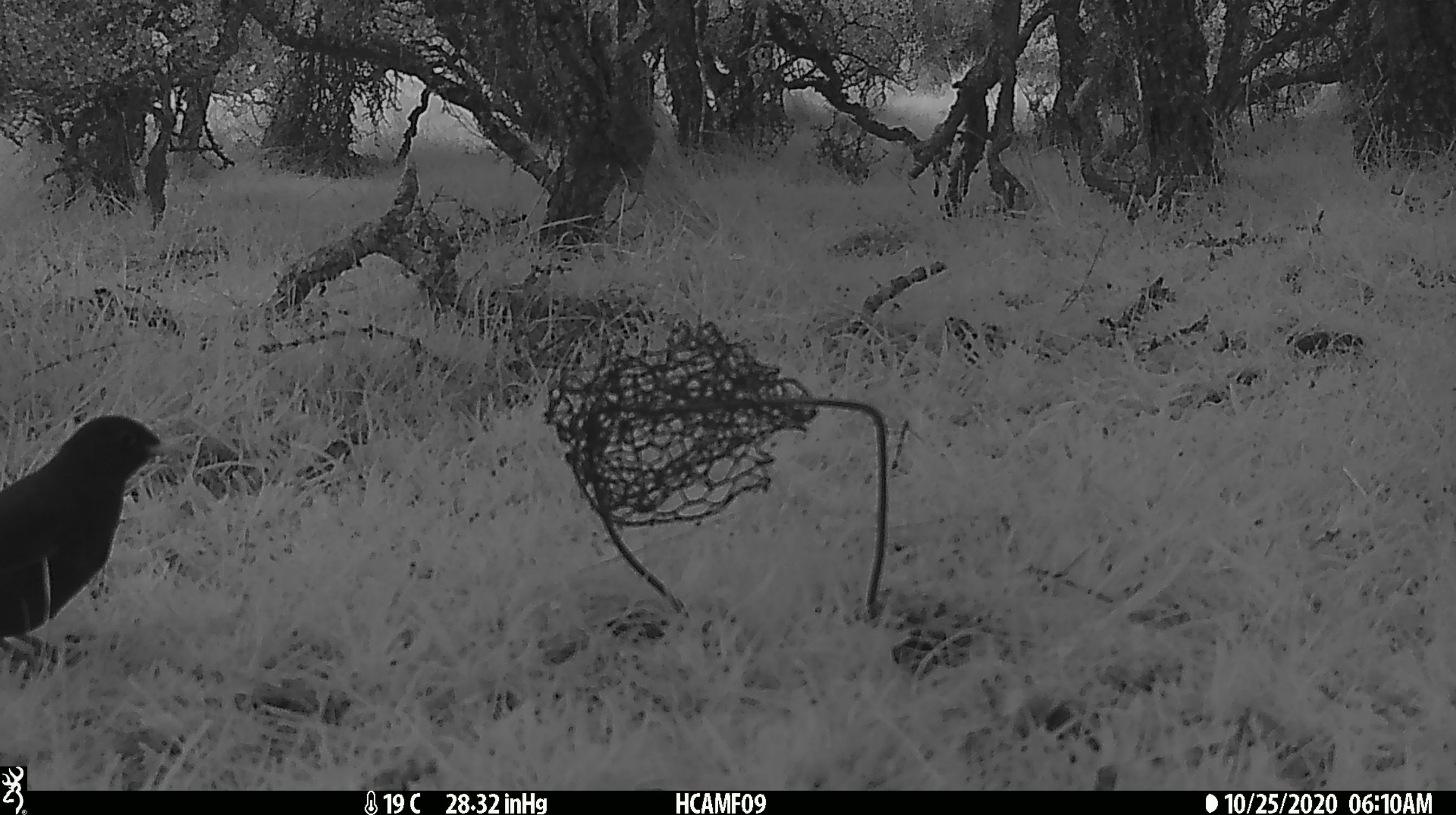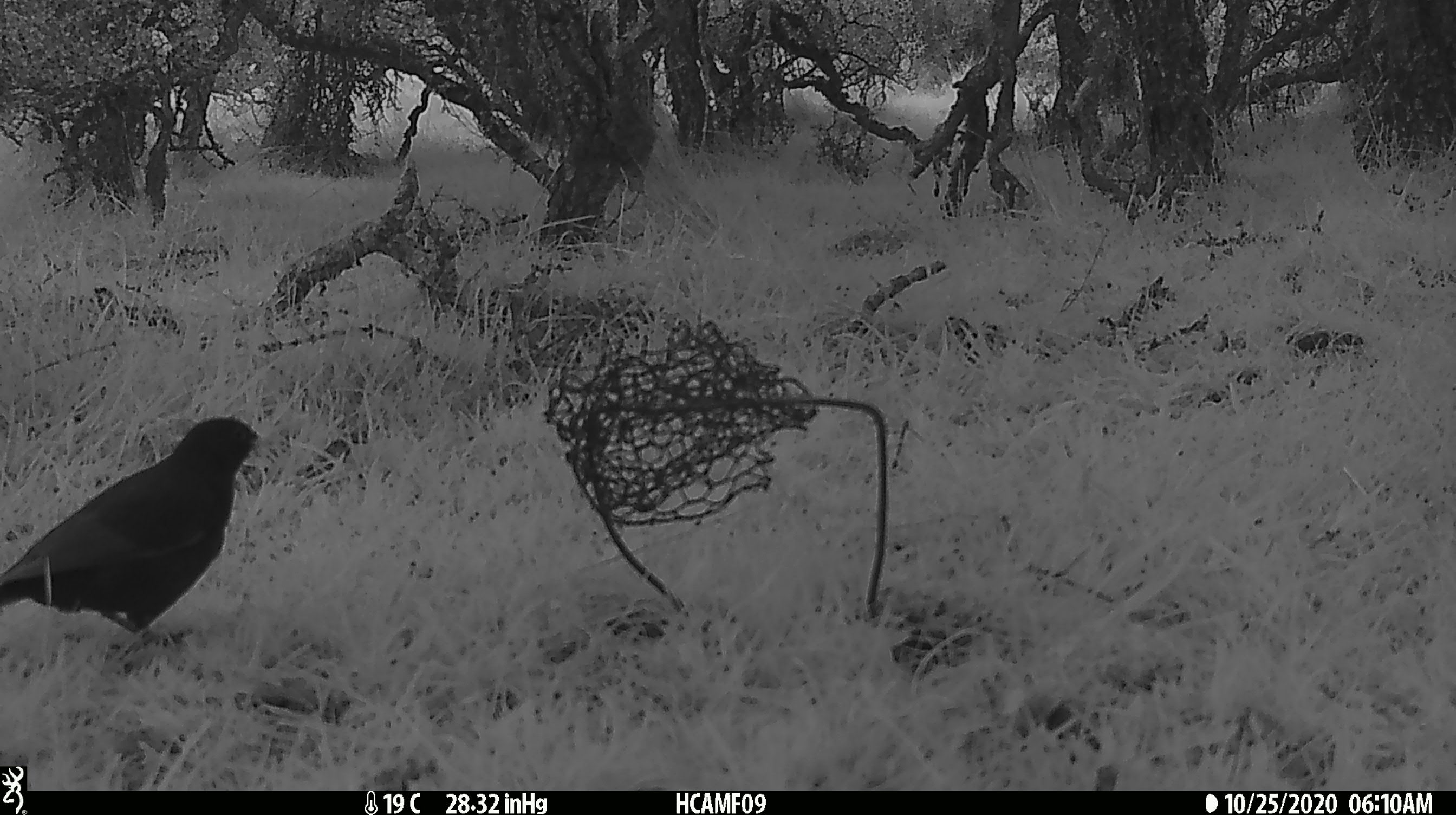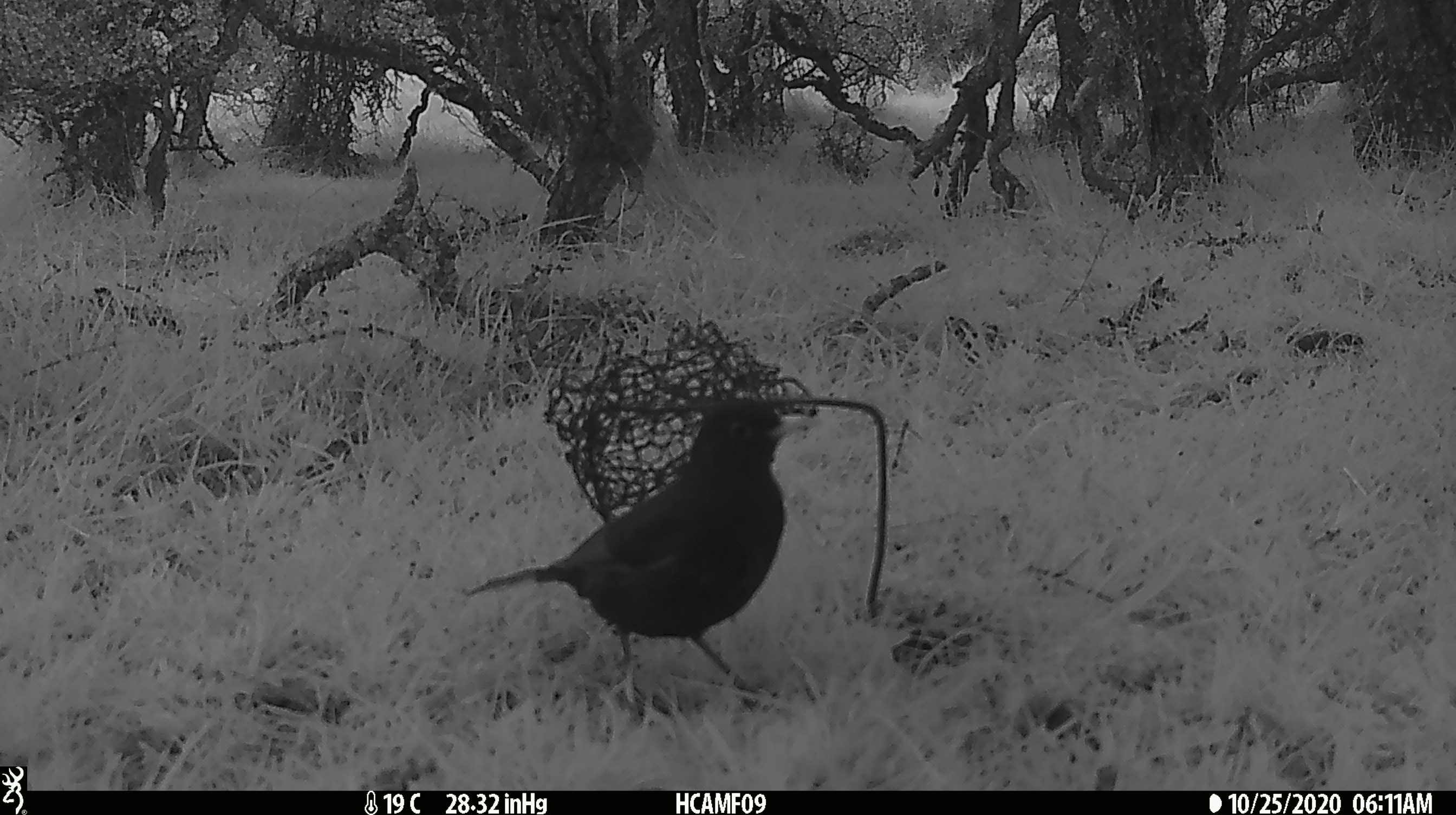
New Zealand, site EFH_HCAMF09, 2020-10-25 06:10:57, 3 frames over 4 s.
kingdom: Animalia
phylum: Chordata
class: Aves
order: Passeriformes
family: Turdidae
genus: Turdus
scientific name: Turdus merula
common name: eurasian blackbird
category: blackbird